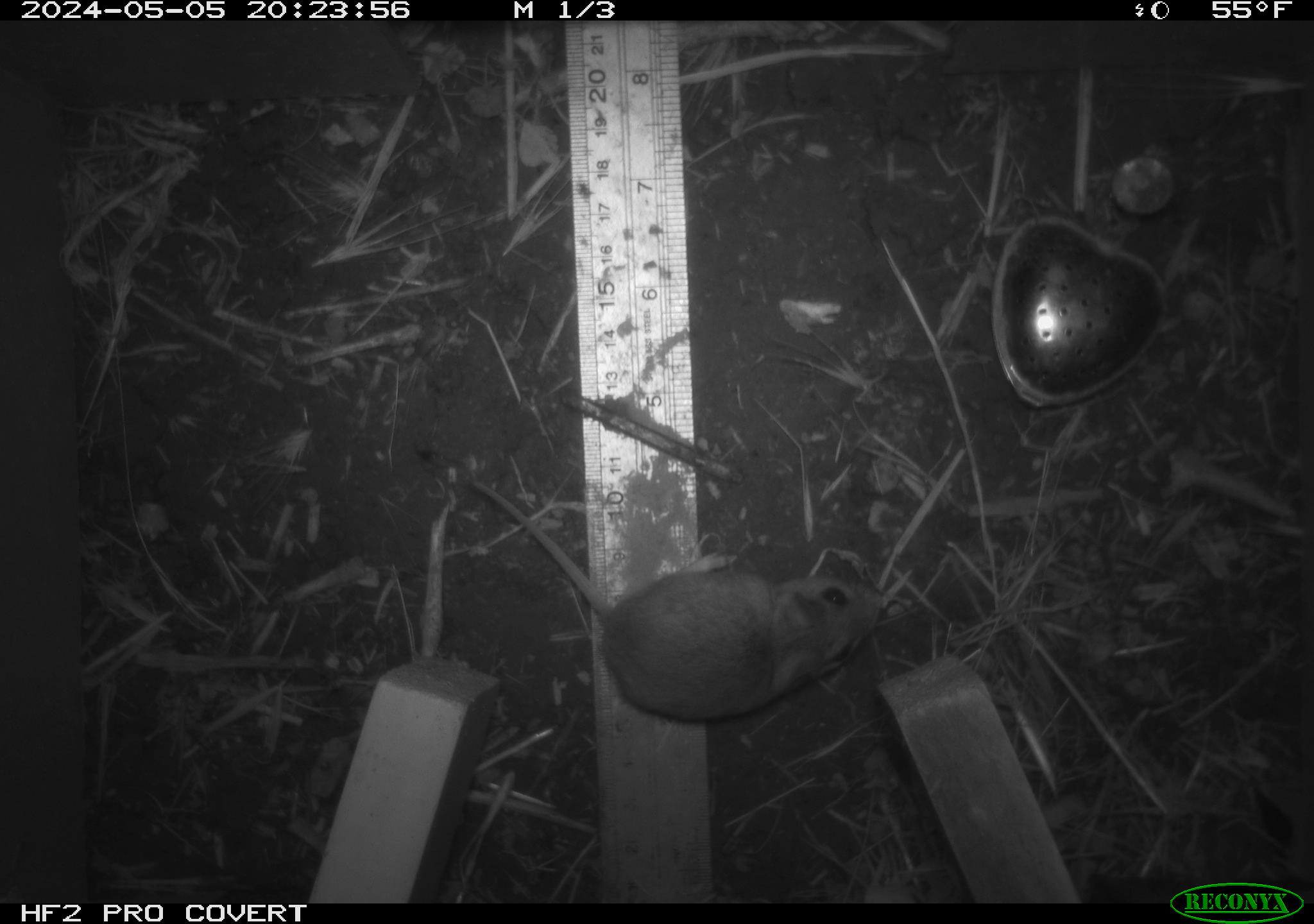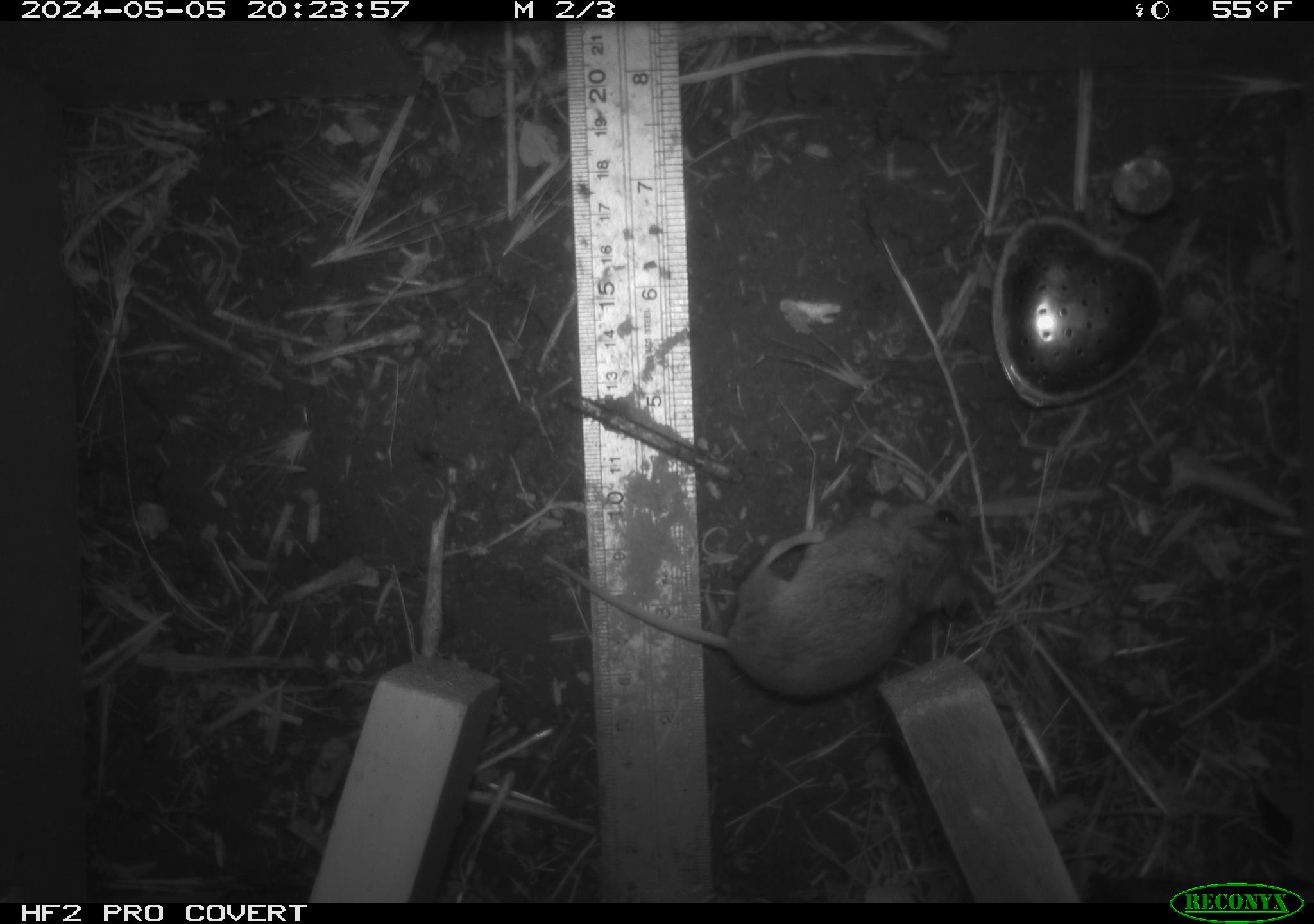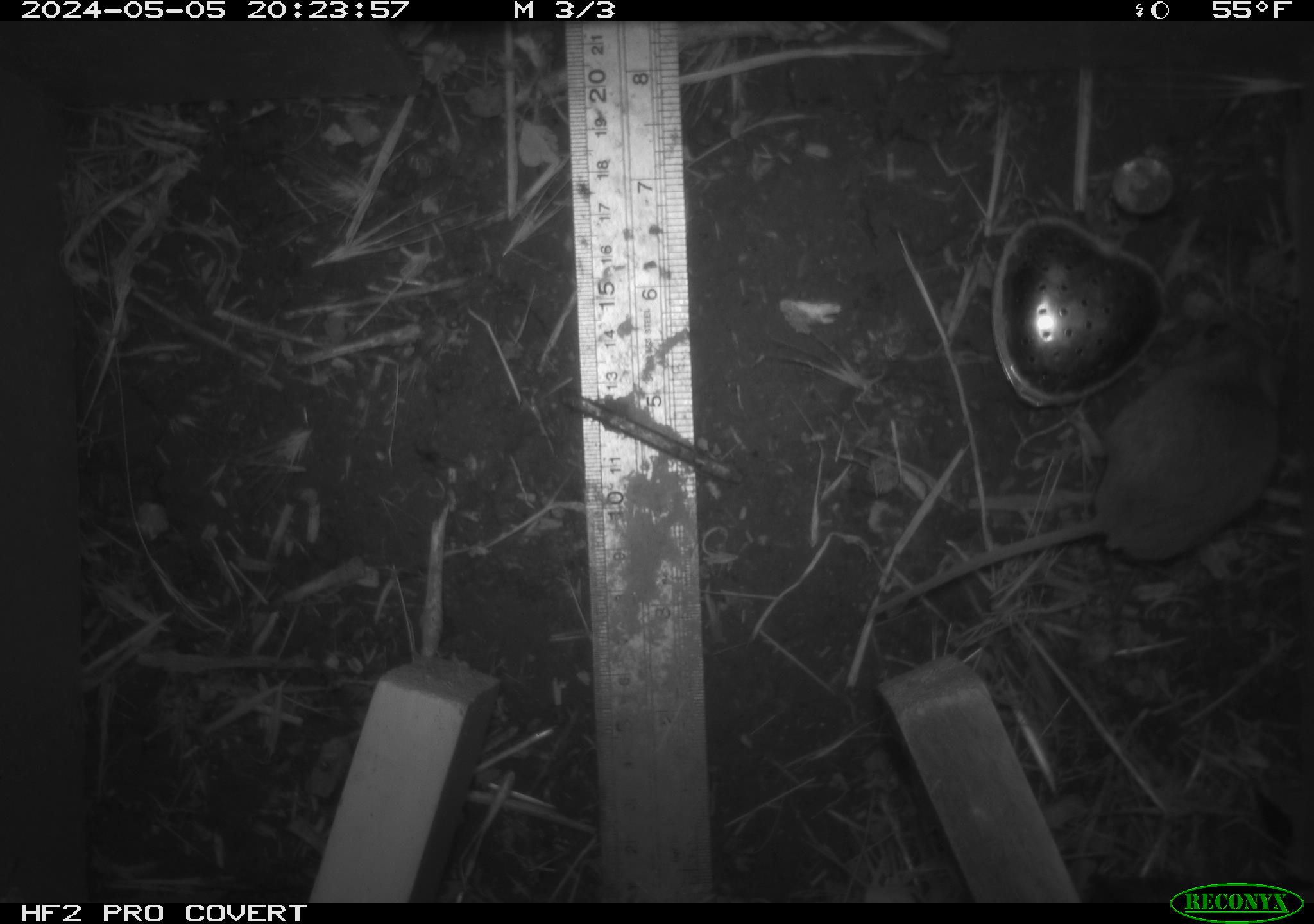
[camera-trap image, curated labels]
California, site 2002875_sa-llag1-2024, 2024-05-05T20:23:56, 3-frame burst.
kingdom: Animalia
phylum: Chordata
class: Mammalia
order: Rodentia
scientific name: Rodentia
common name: mouse species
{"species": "mouse species (Rodentia)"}